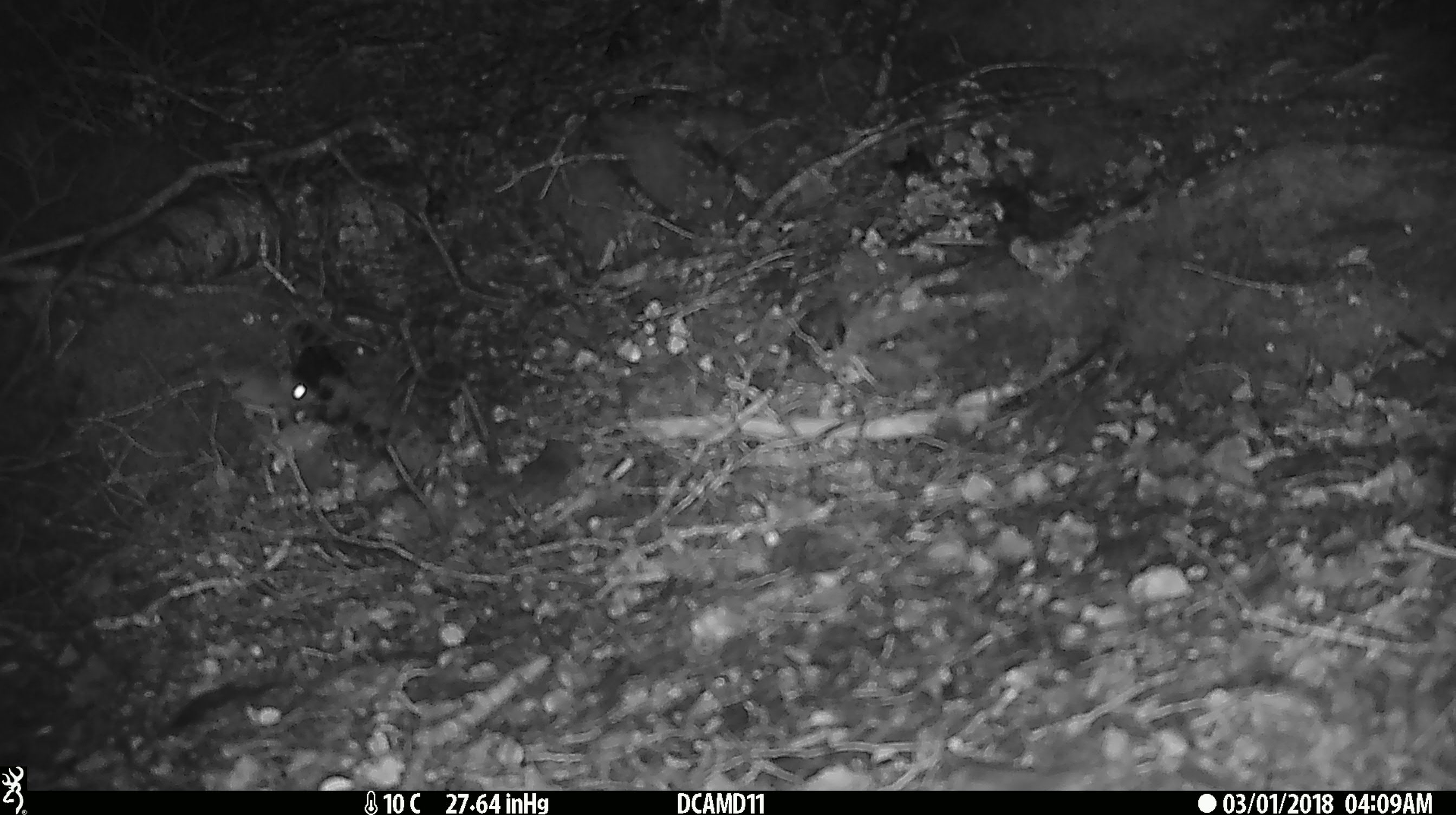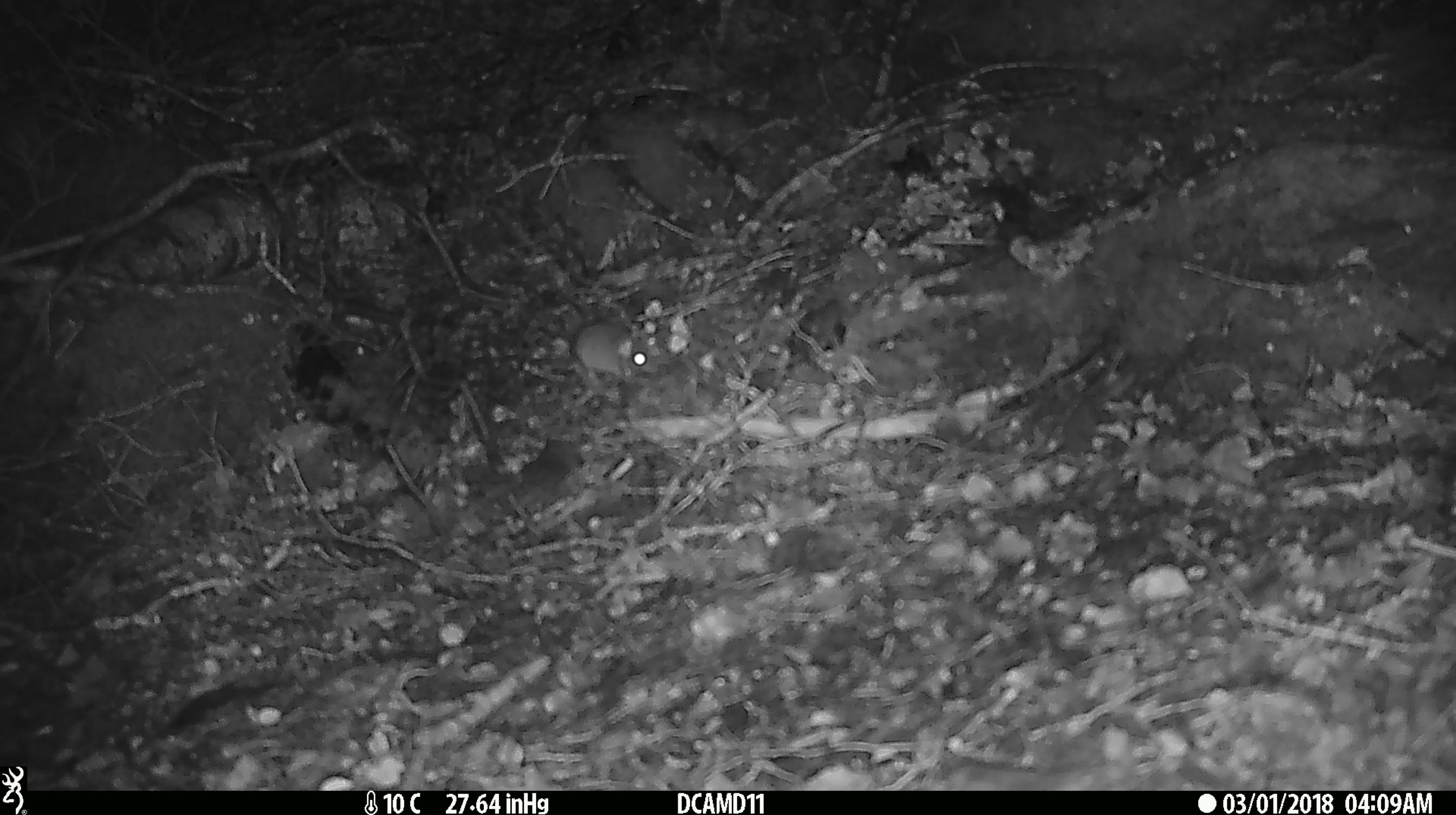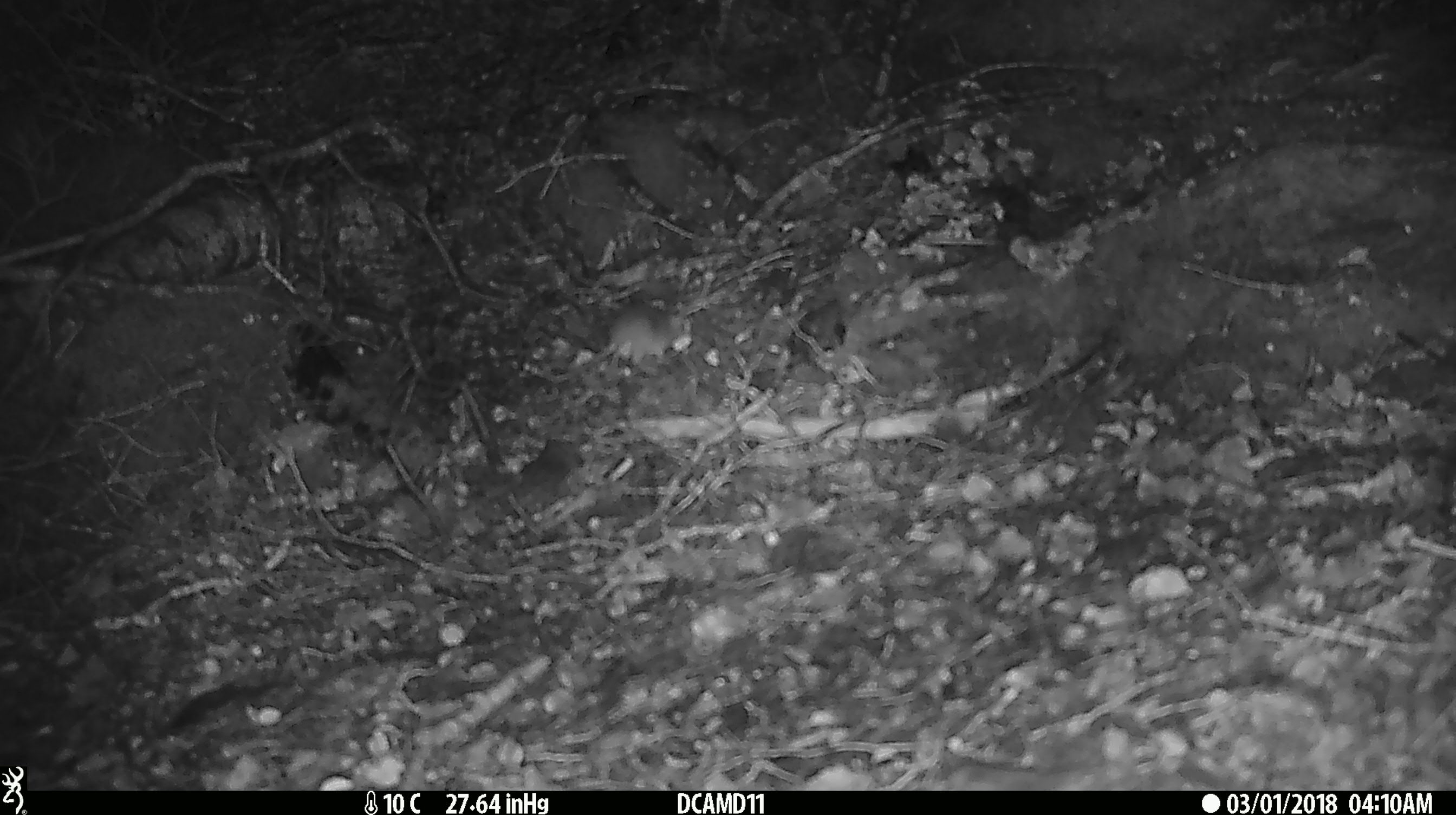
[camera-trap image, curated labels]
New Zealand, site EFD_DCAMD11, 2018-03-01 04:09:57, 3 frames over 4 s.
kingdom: Animalia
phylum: Chordata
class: Mammalia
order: Rodentia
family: Muridae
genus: Mus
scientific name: Mus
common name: mouse